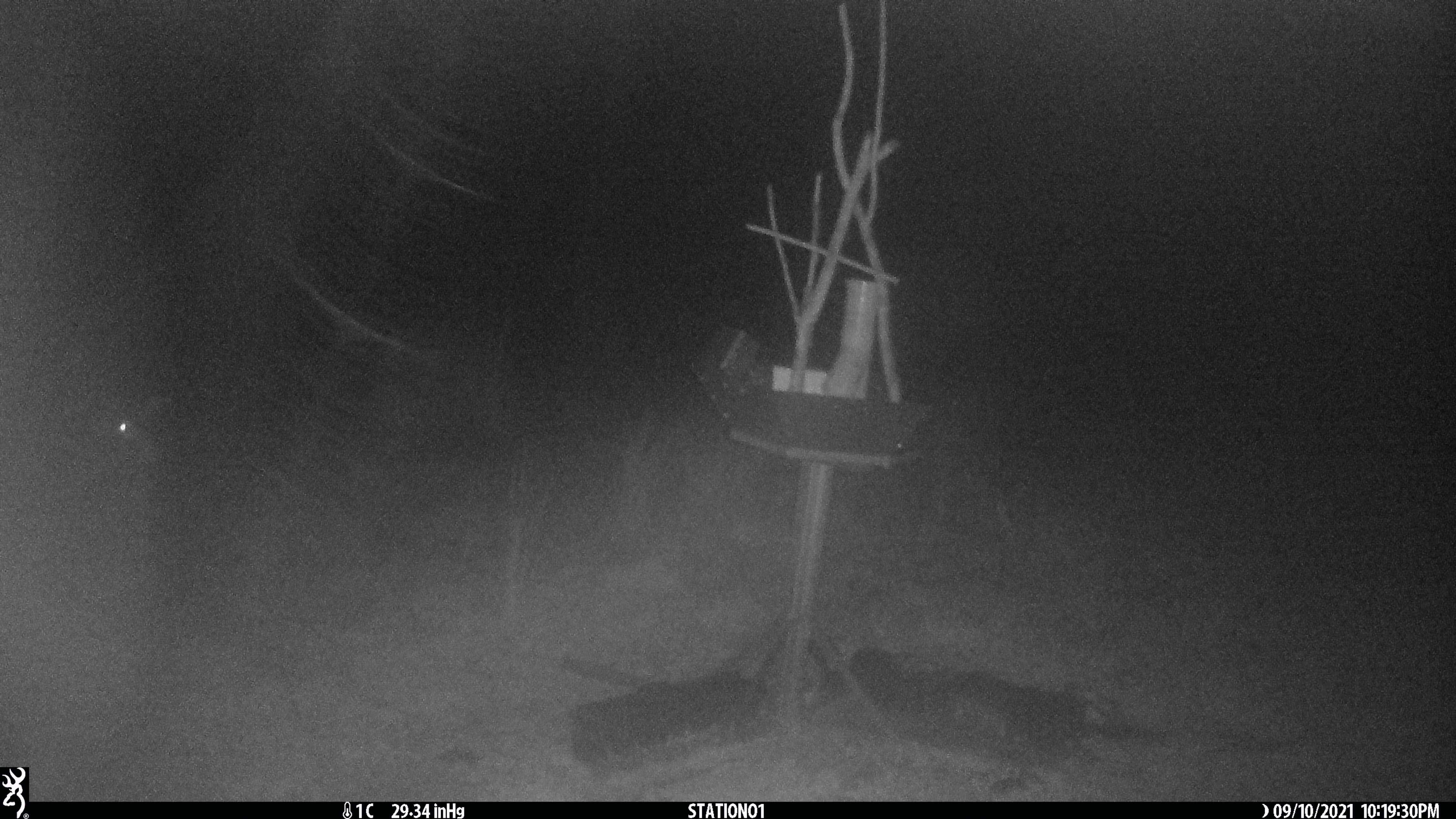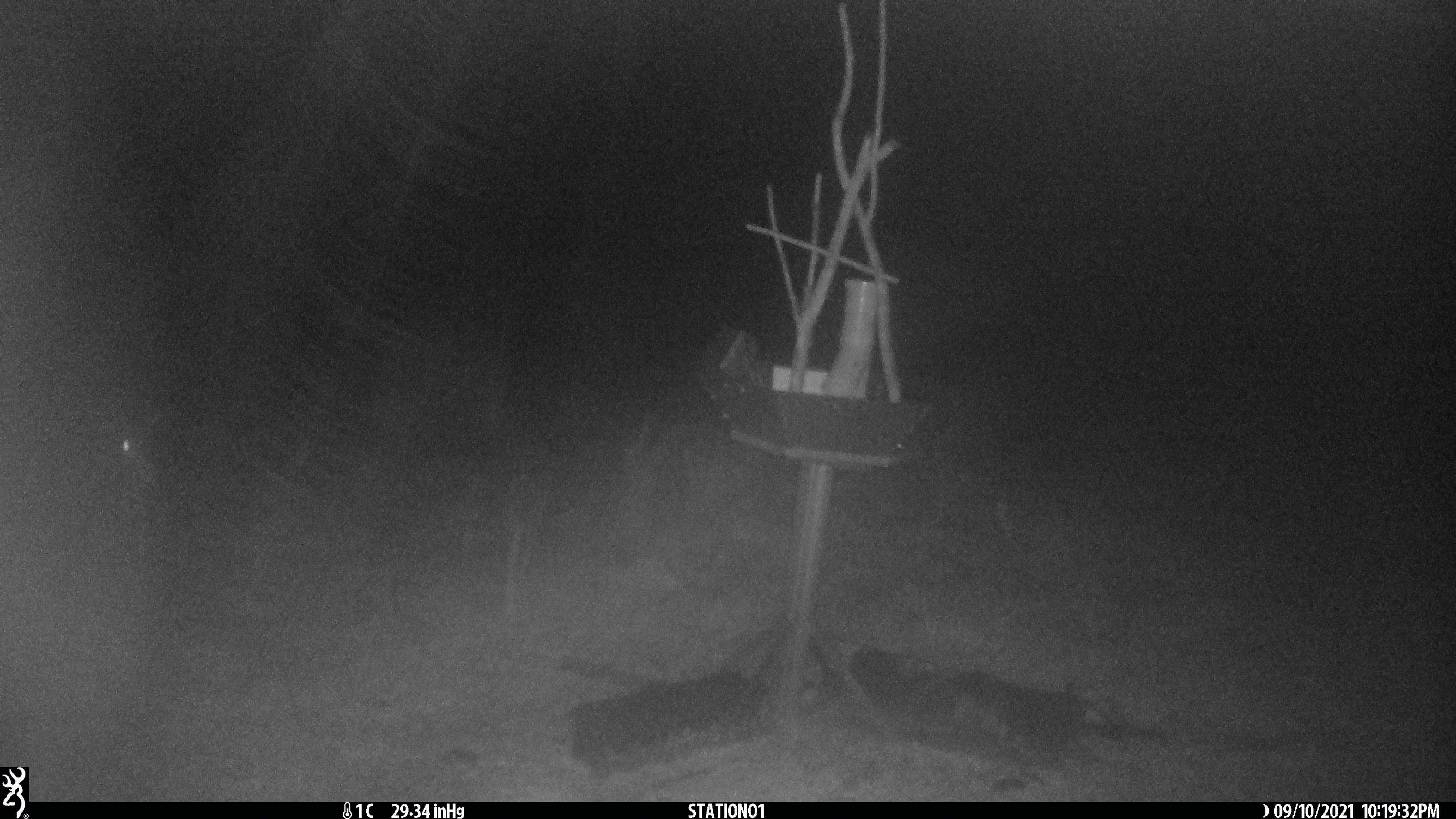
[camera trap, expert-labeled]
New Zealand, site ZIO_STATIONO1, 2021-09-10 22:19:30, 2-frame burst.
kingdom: Animalia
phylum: Chordata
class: Mammalia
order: Artiodactyla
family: Cervidae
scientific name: Cervidae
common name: deer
Deer (Cervidae).